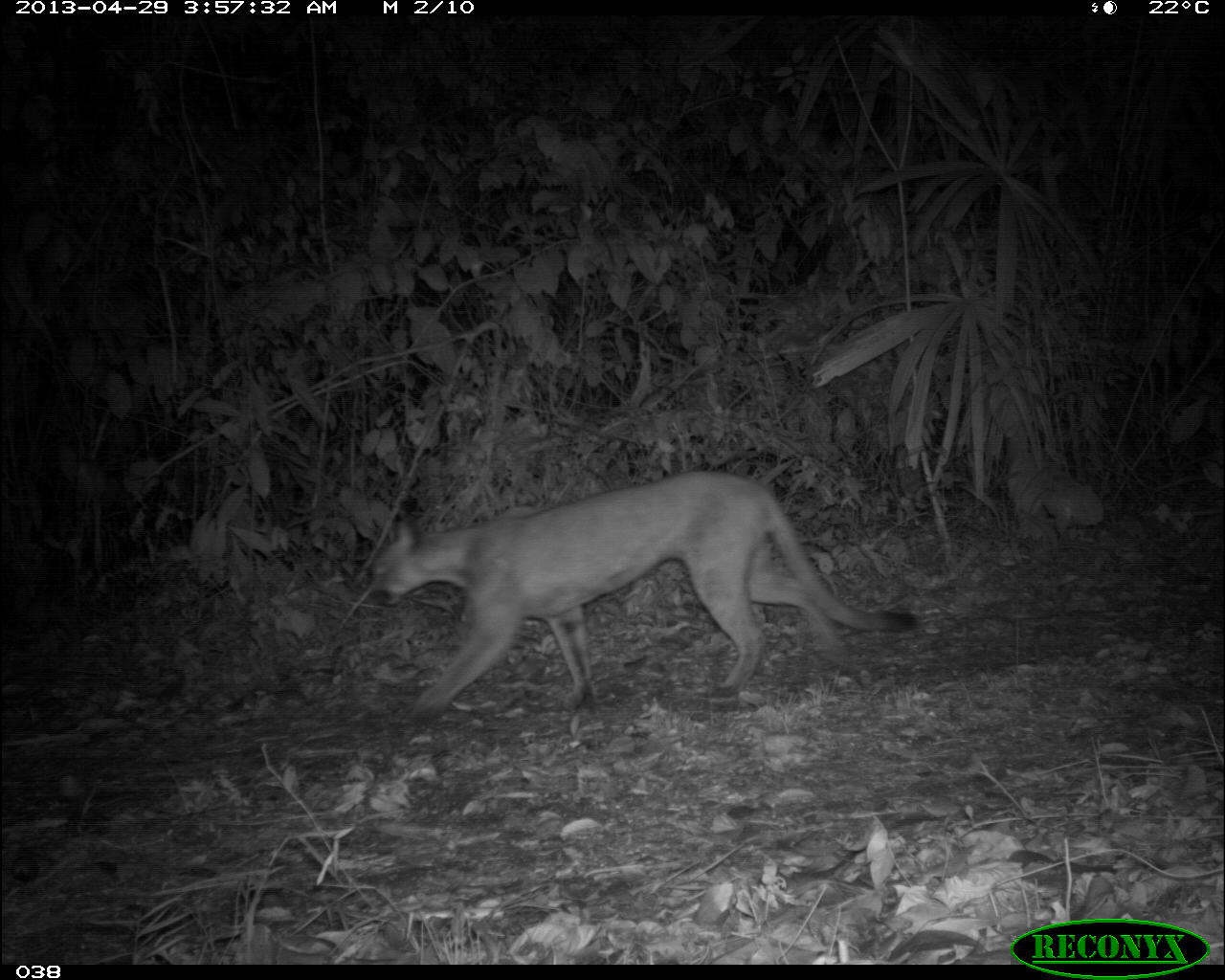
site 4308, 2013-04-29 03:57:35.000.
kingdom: Animalia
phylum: Chordata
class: Mammalia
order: Carnivora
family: Felidae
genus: Puma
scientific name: Puma concolor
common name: mountain lion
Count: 1.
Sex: male.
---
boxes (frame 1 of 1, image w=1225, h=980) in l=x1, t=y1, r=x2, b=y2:
puma concolor: l=368, t=467, r=921, b=720